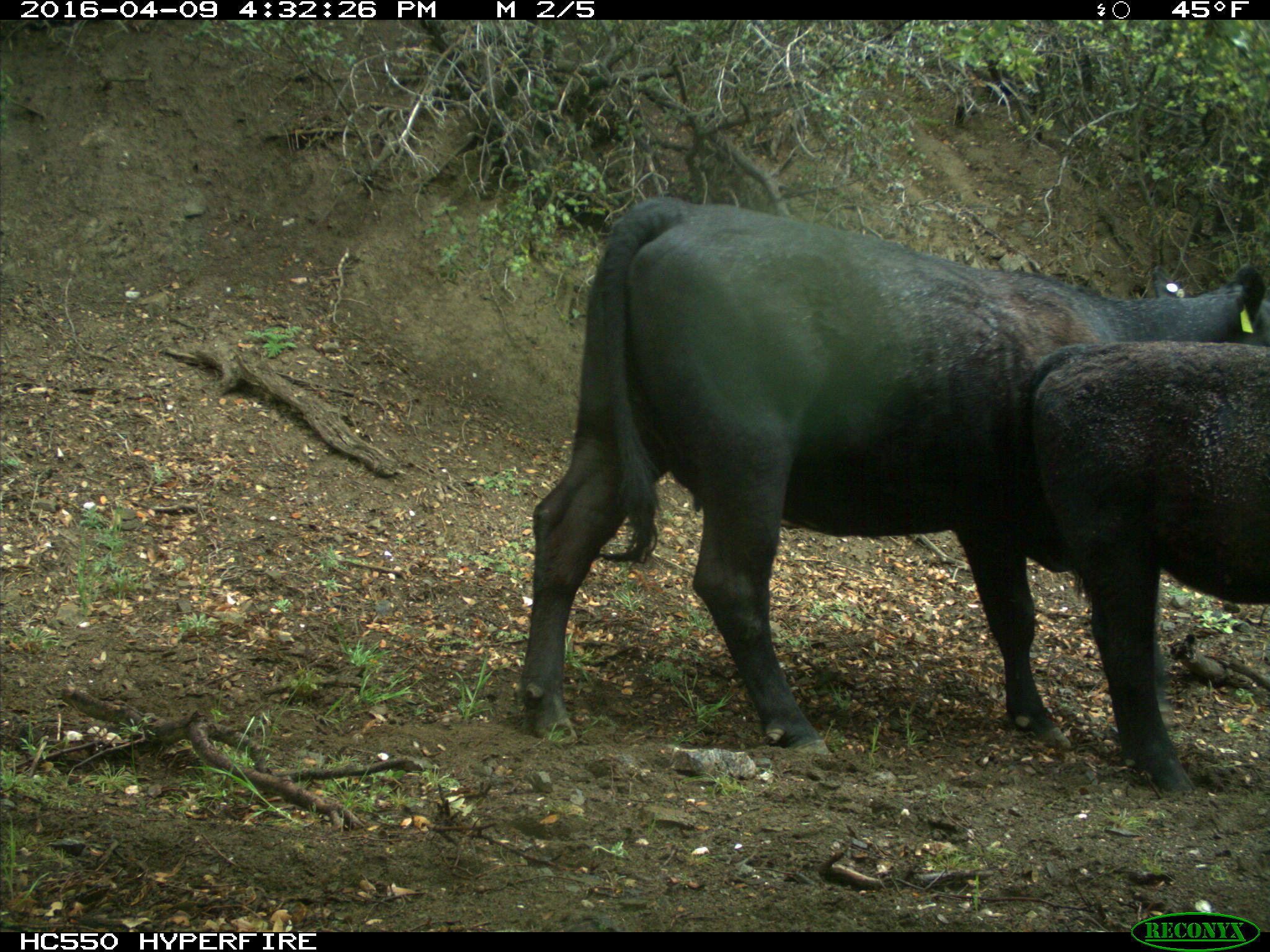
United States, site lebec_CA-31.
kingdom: Animalia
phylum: Chordata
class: Mammalia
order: Artiodactyla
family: Bovidae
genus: Bos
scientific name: Bos taurus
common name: domestic cow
Bos taurus (domestic cow).